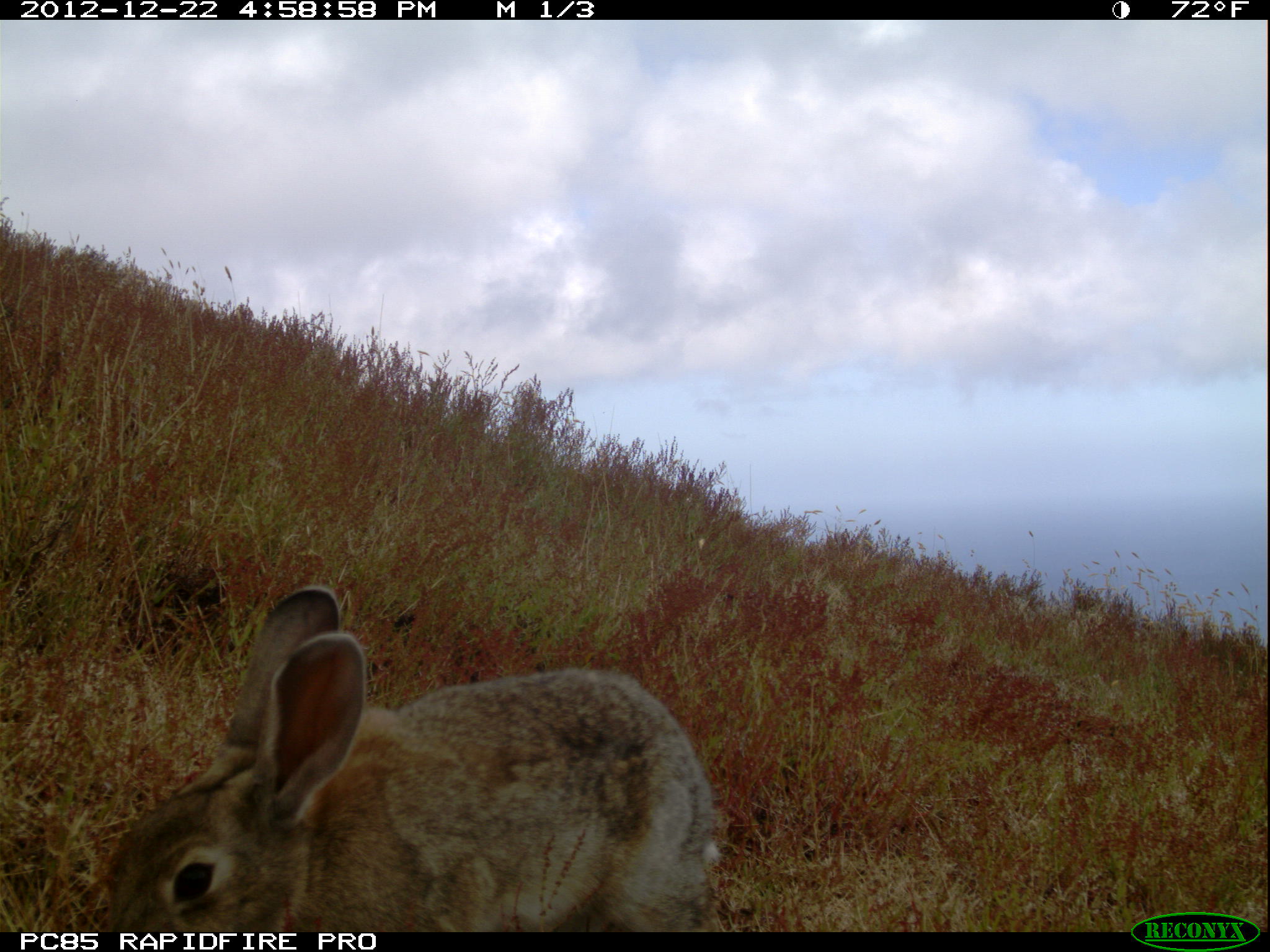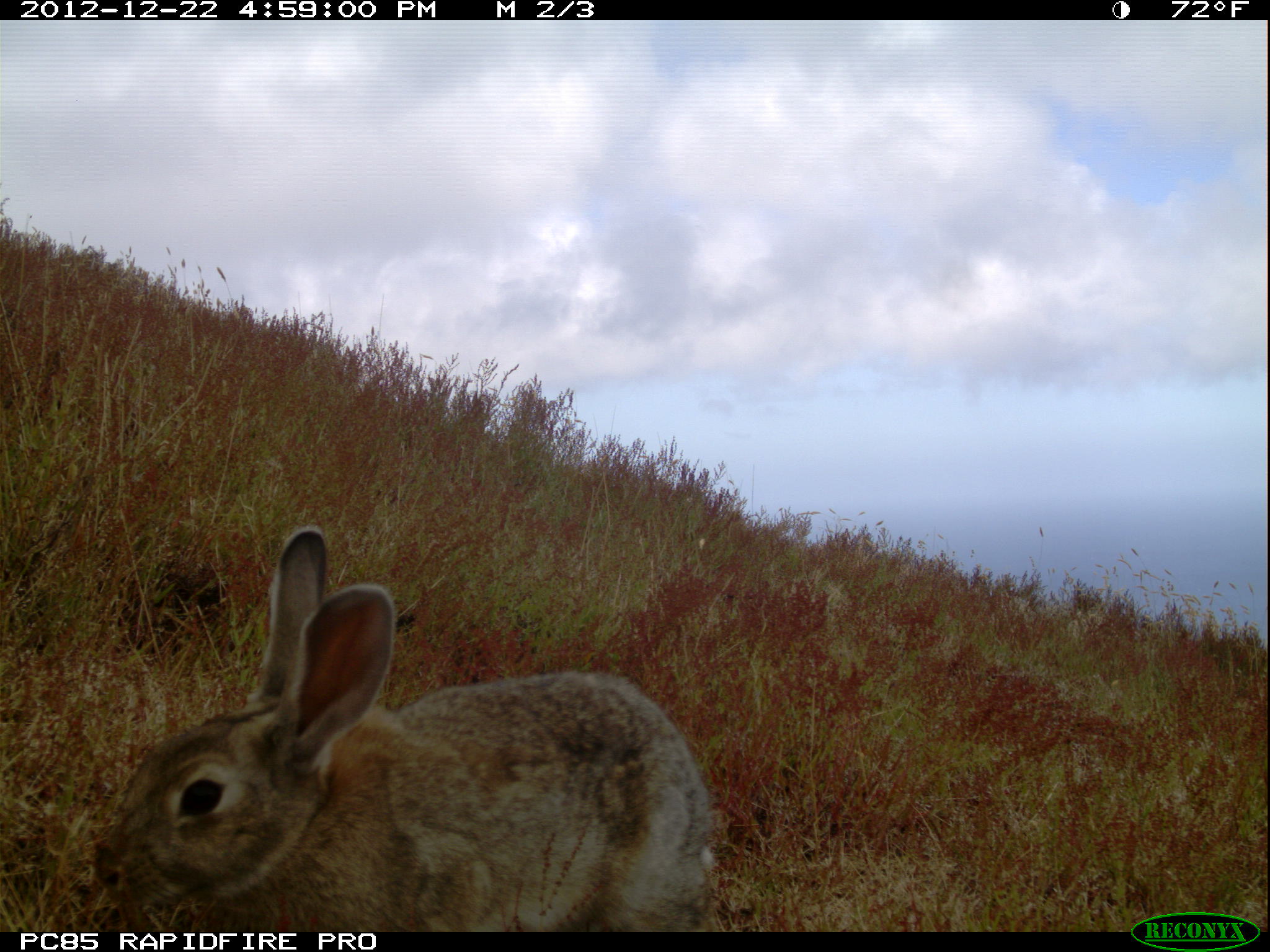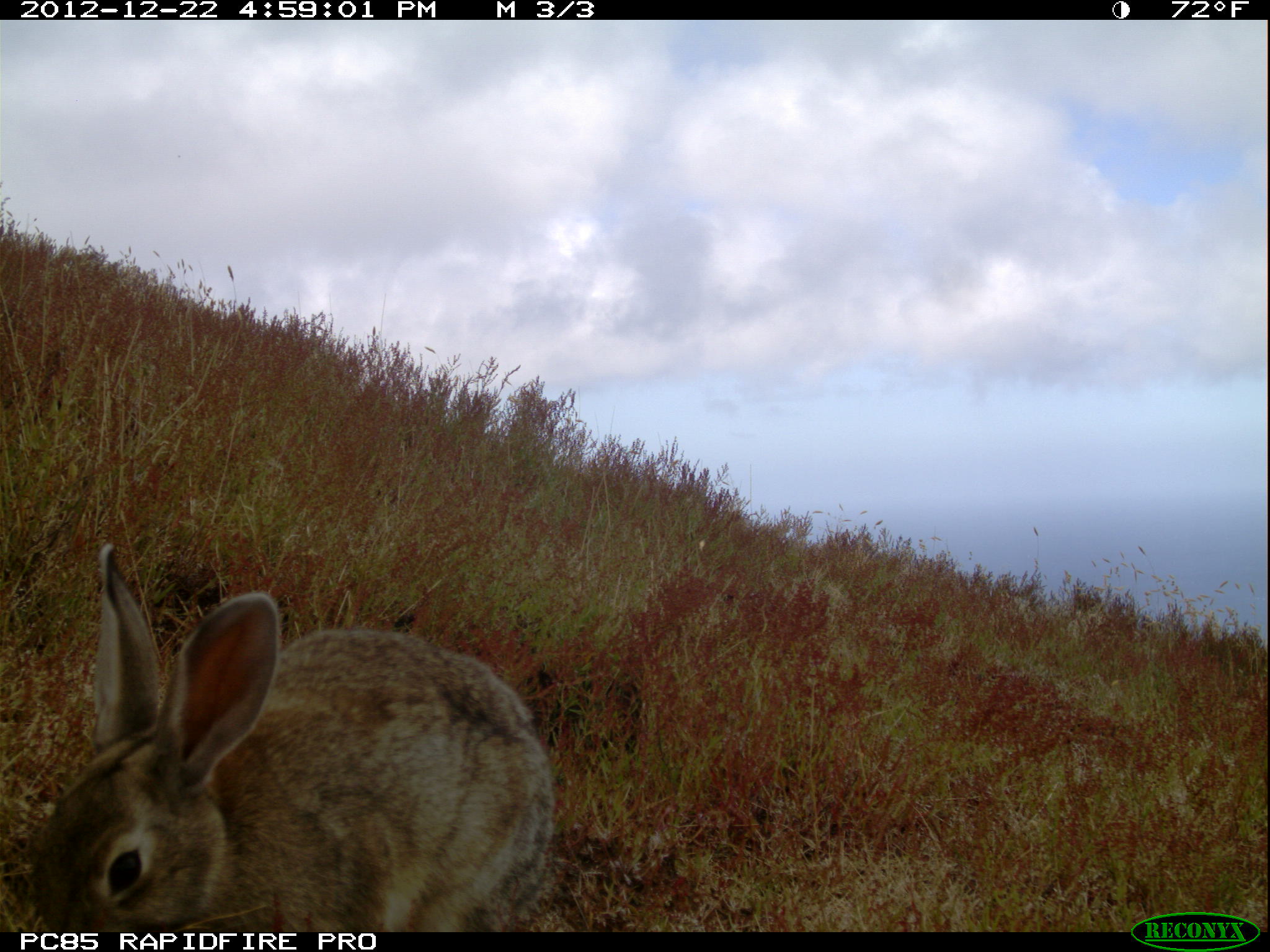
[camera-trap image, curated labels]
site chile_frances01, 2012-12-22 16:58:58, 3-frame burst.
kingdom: Animalia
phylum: Chordata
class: Mammalia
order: Lagomorpha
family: Leporidae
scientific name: Leporidae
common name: rabbits and hares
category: rabbit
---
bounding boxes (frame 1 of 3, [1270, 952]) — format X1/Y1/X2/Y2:
rabbit: 92/584/723/929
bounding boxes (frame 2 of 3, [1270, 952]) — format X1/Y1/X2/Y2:
rabbit: 84/529/724/932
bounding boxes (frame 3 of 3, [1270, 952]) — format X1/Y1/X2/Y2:
rabbit: 23/540/556/930